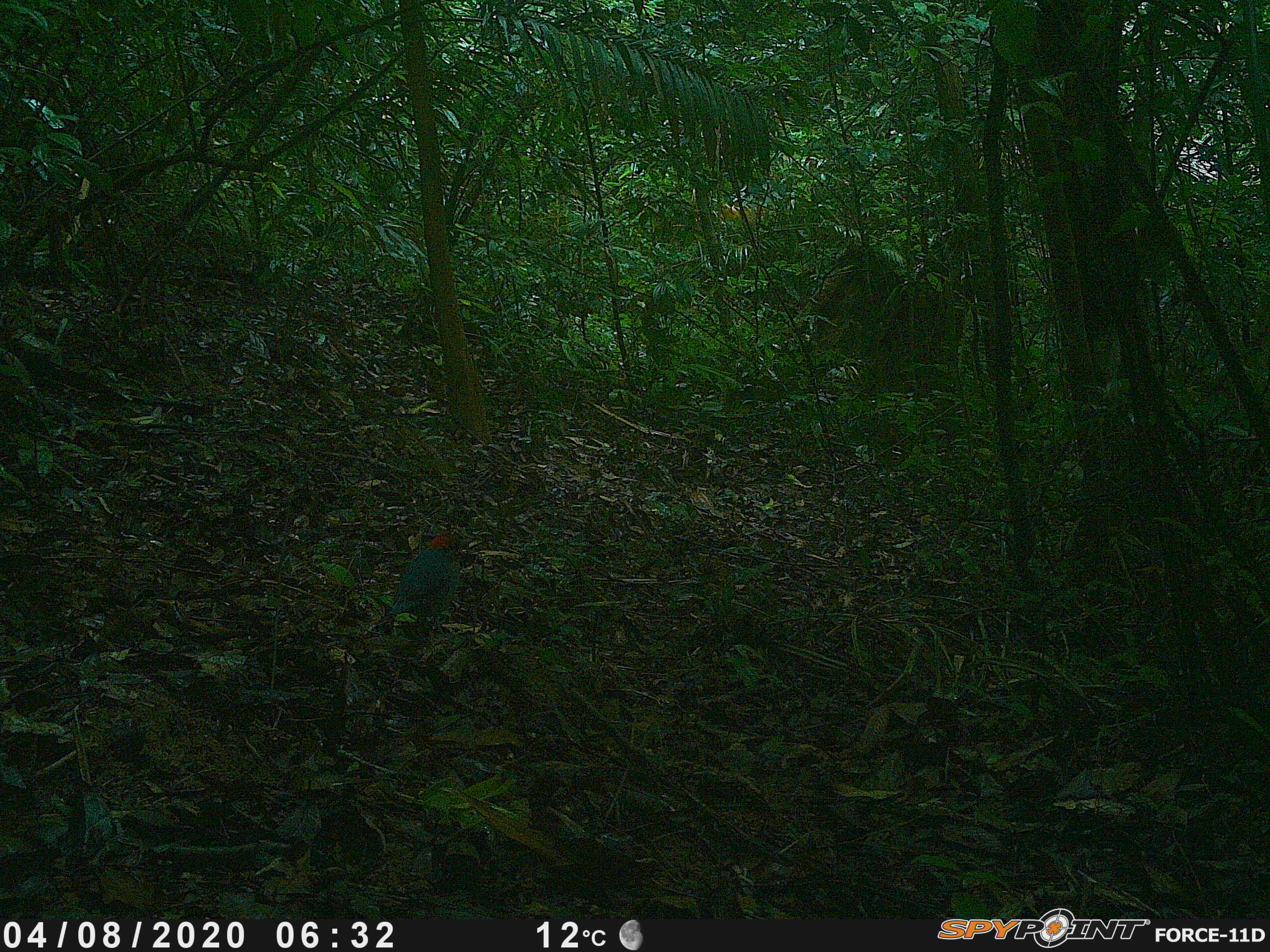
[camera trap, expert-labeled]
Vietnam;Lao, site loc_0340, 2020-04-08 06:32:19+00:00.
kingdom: Animalia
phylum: Chordata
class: Aves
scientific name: Aves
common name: bird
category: unidentified bird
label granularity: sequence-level